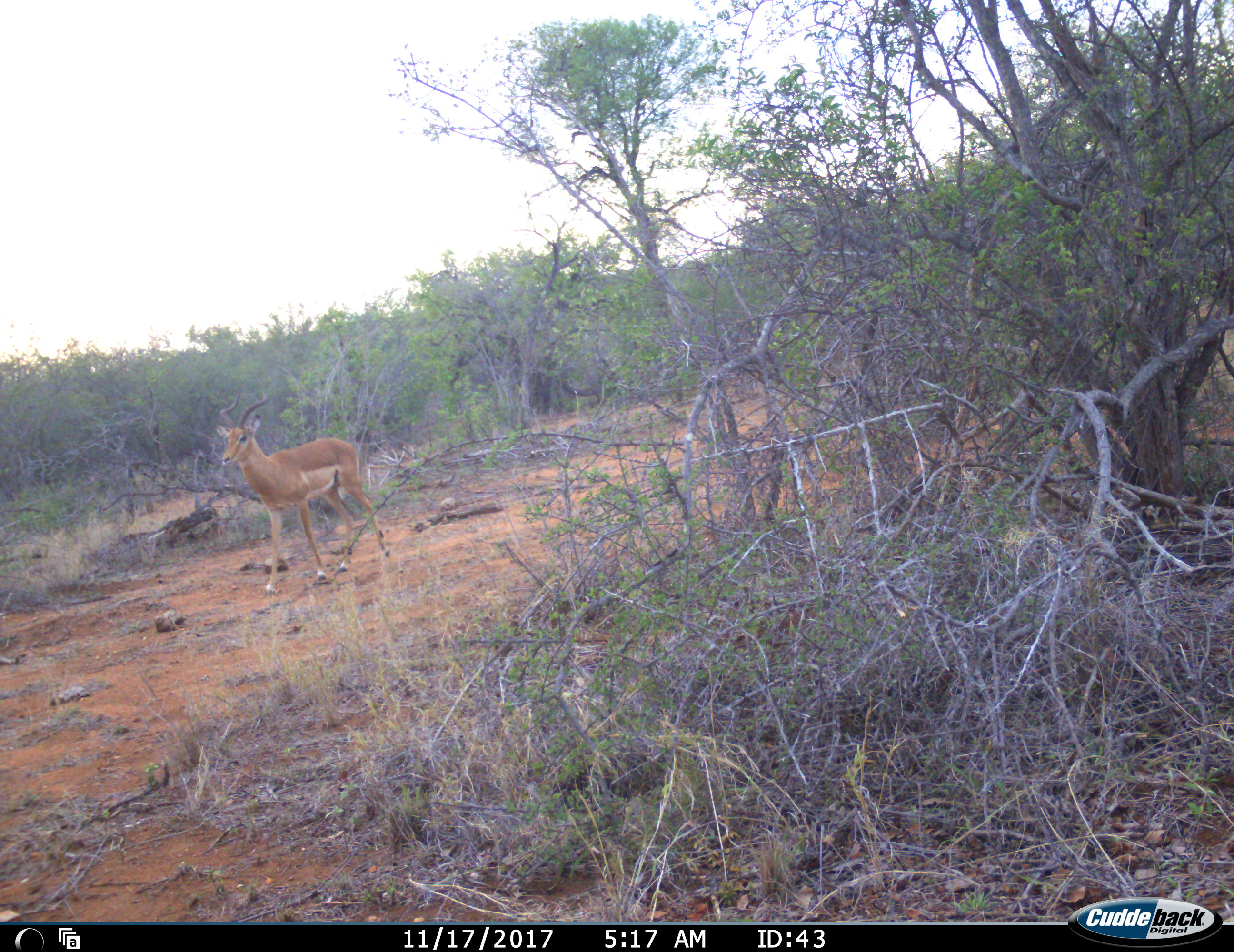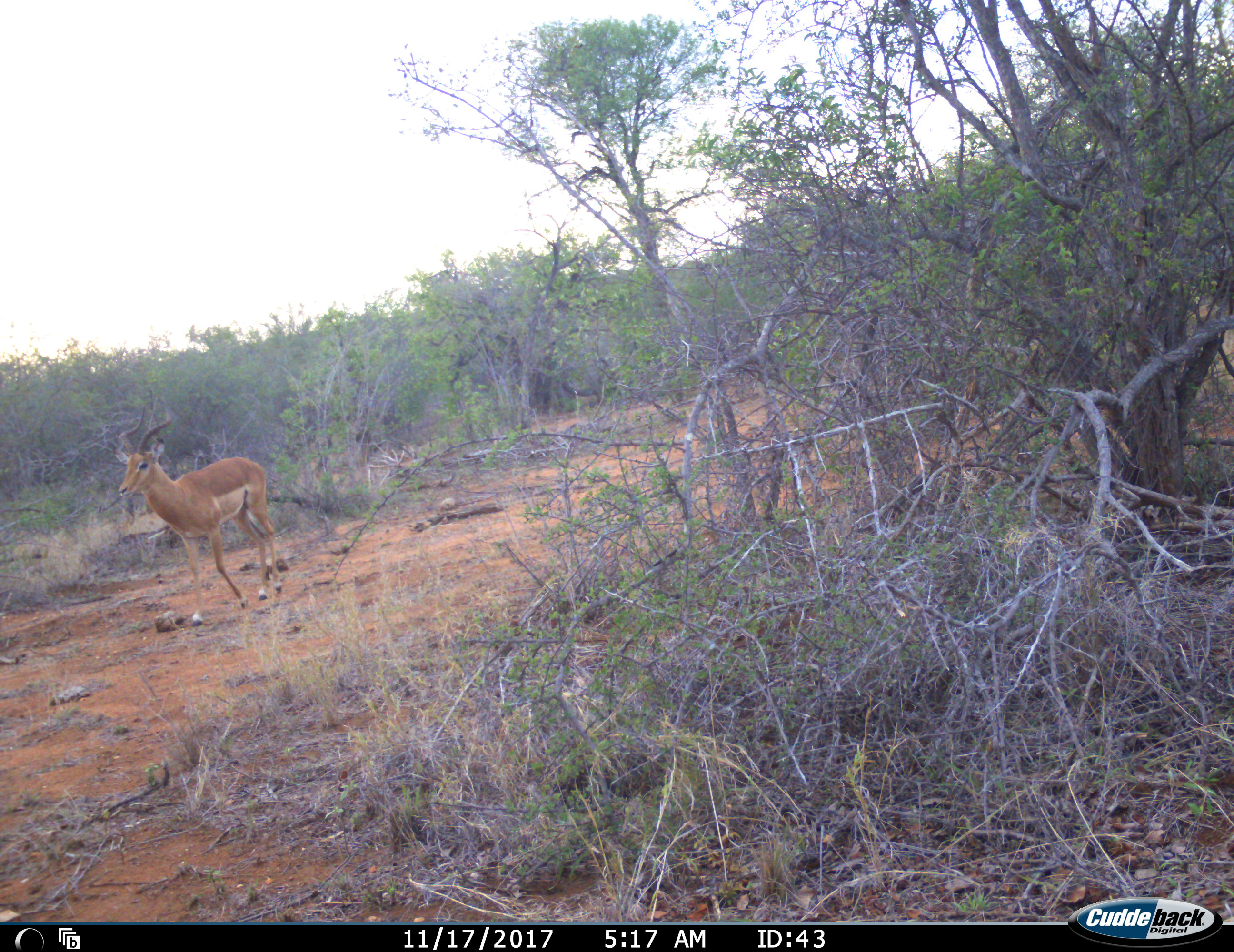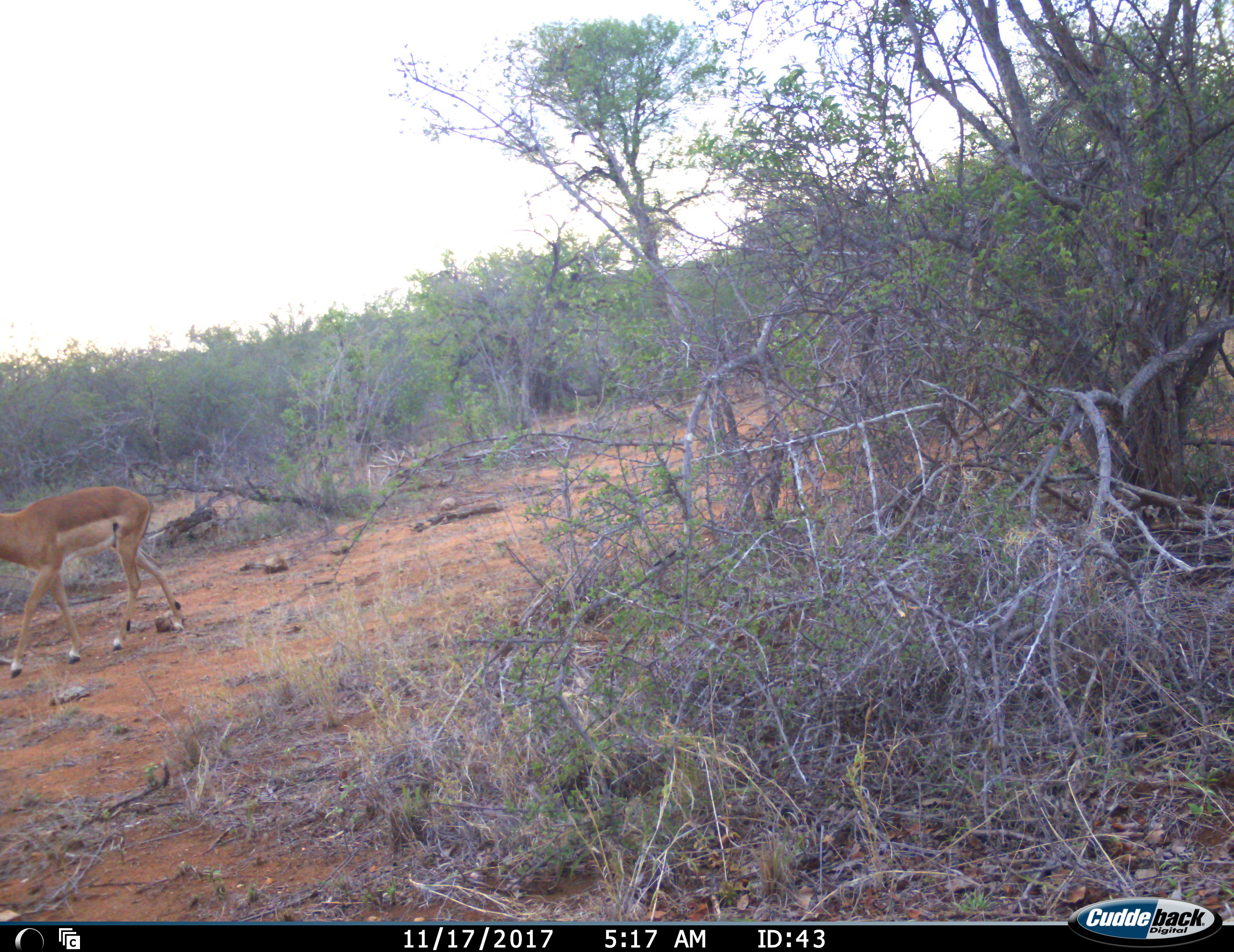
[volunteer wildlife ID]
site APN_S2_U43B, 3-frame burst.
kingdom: Animalia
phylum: Chordata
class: Mammalia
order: Artiodactyla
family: Bovidae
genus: Aepyceros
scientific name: Aepyceros melampus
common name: impala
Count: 1.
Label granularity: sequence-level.